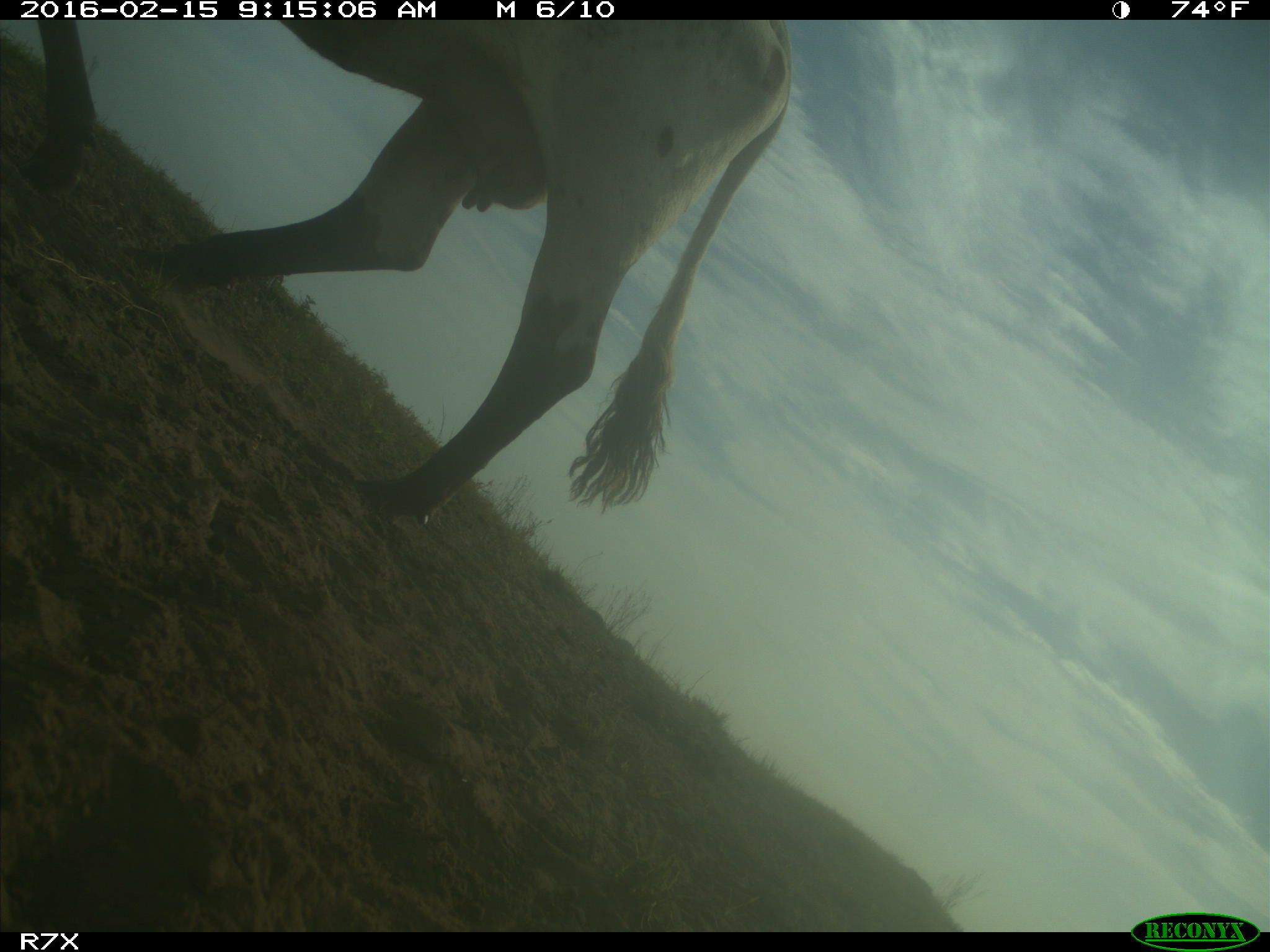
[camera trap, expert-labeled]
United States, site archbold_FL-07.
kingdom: Animalia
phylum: Chordata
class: Mammalia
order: Artiodactyla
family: Bovidae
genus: Bos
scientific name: Bos taurus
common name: domestic cow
Bos taurus (domestic cow).